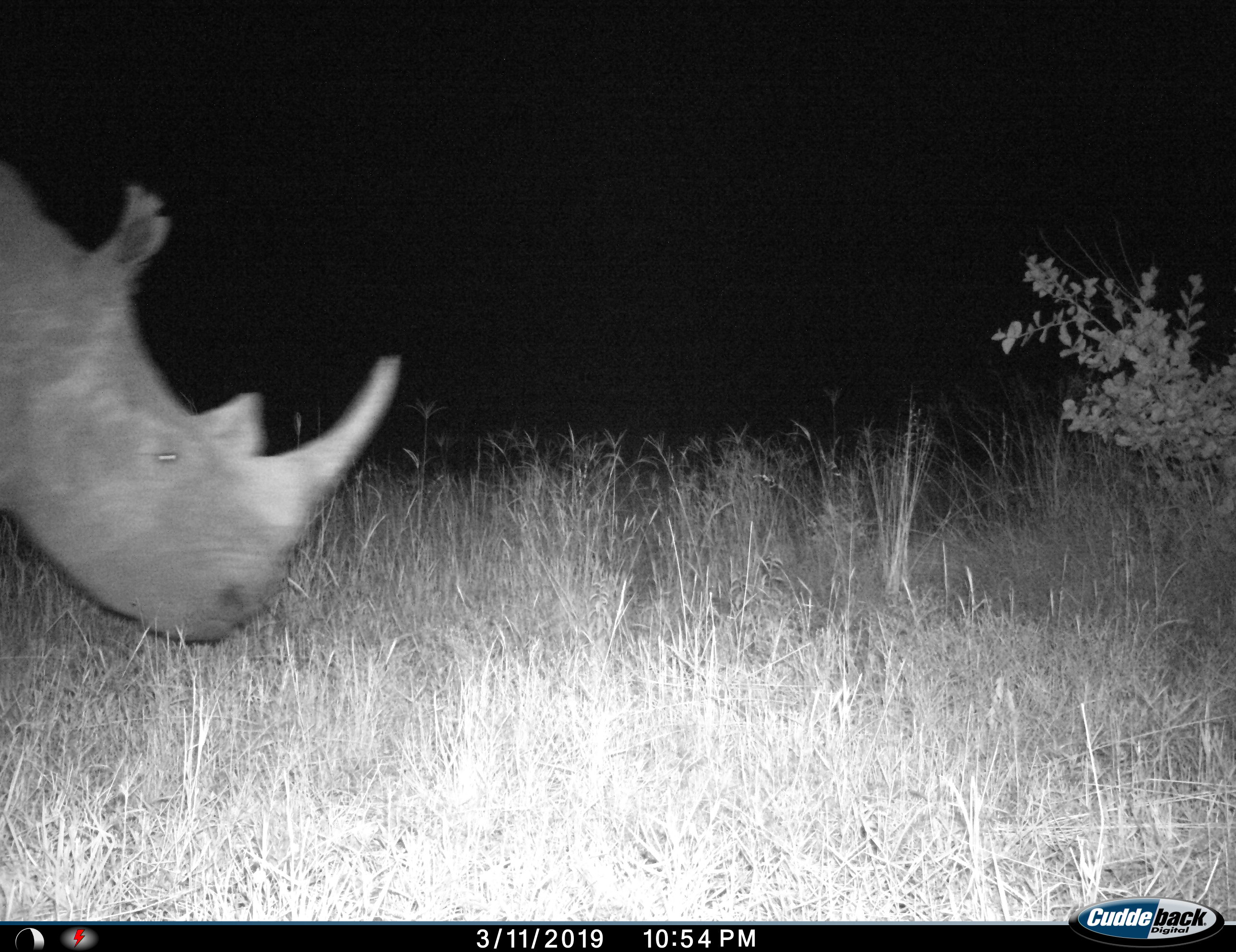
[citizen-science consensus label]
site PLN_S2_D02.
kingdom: Animalia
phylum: Chordata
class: Mammalia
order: Perissodactyla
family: Rhinocerotidae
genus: Ceratotherium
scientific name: Ceratotherium simum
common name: white rhinoceros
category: rhinoceroswhite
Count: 1.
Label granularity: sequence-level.